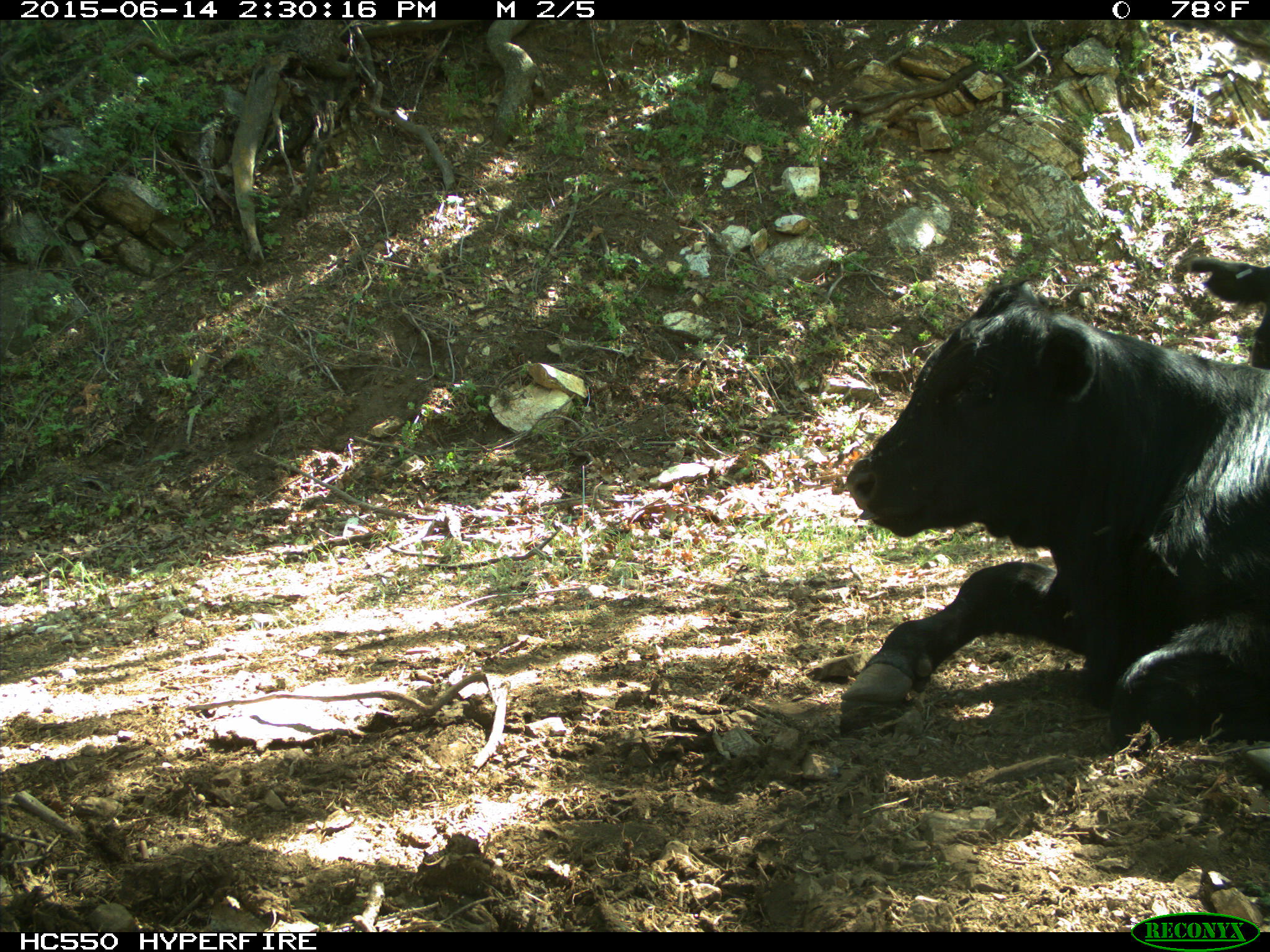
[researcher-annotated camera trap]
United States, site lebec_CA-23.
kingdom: Animalia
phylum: Chordata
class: Mammalia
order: Artiodactyla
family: Bovidae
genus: Bos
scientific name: Bos taurus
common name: domestic cow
Bos taurus (domestic cow).